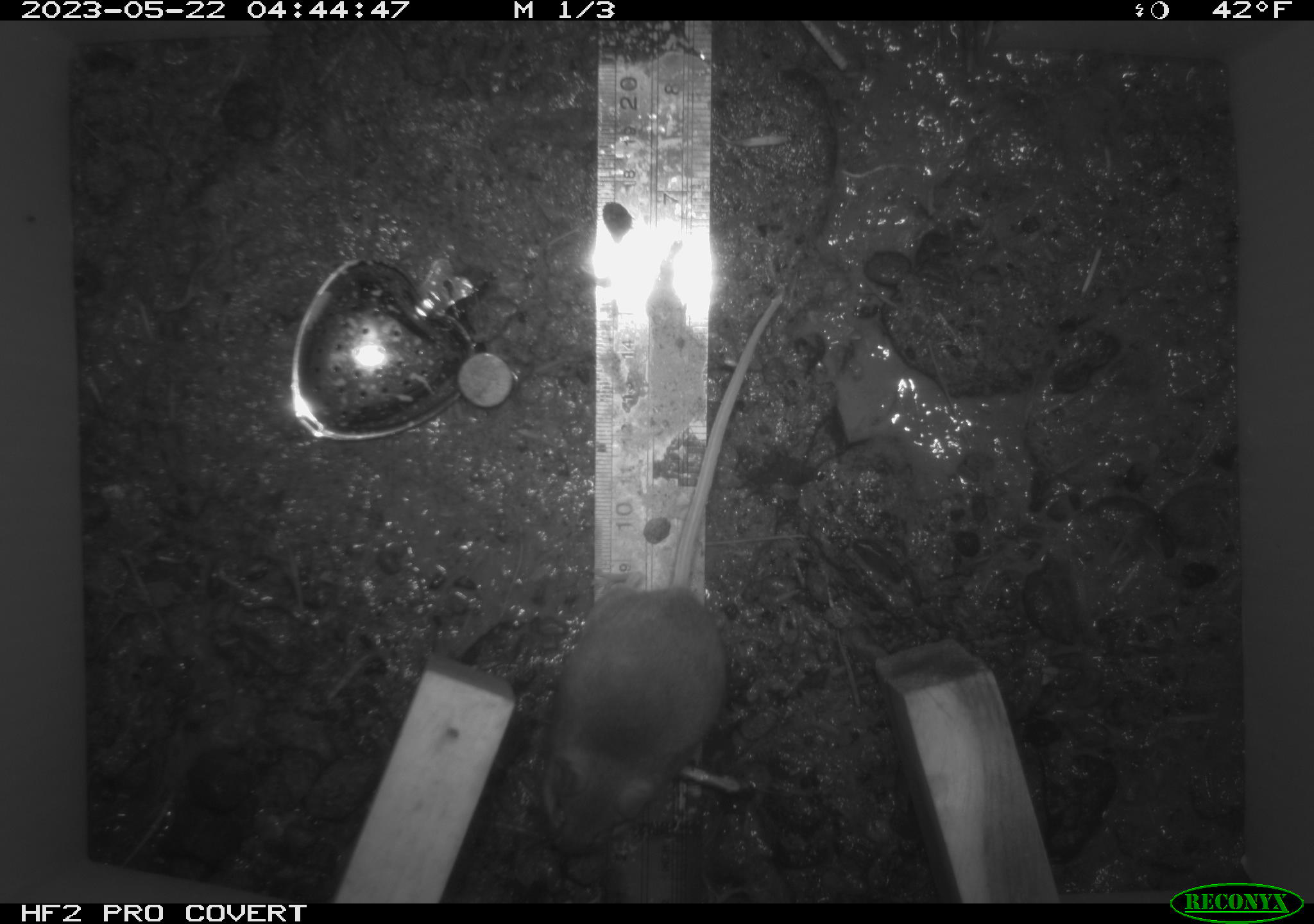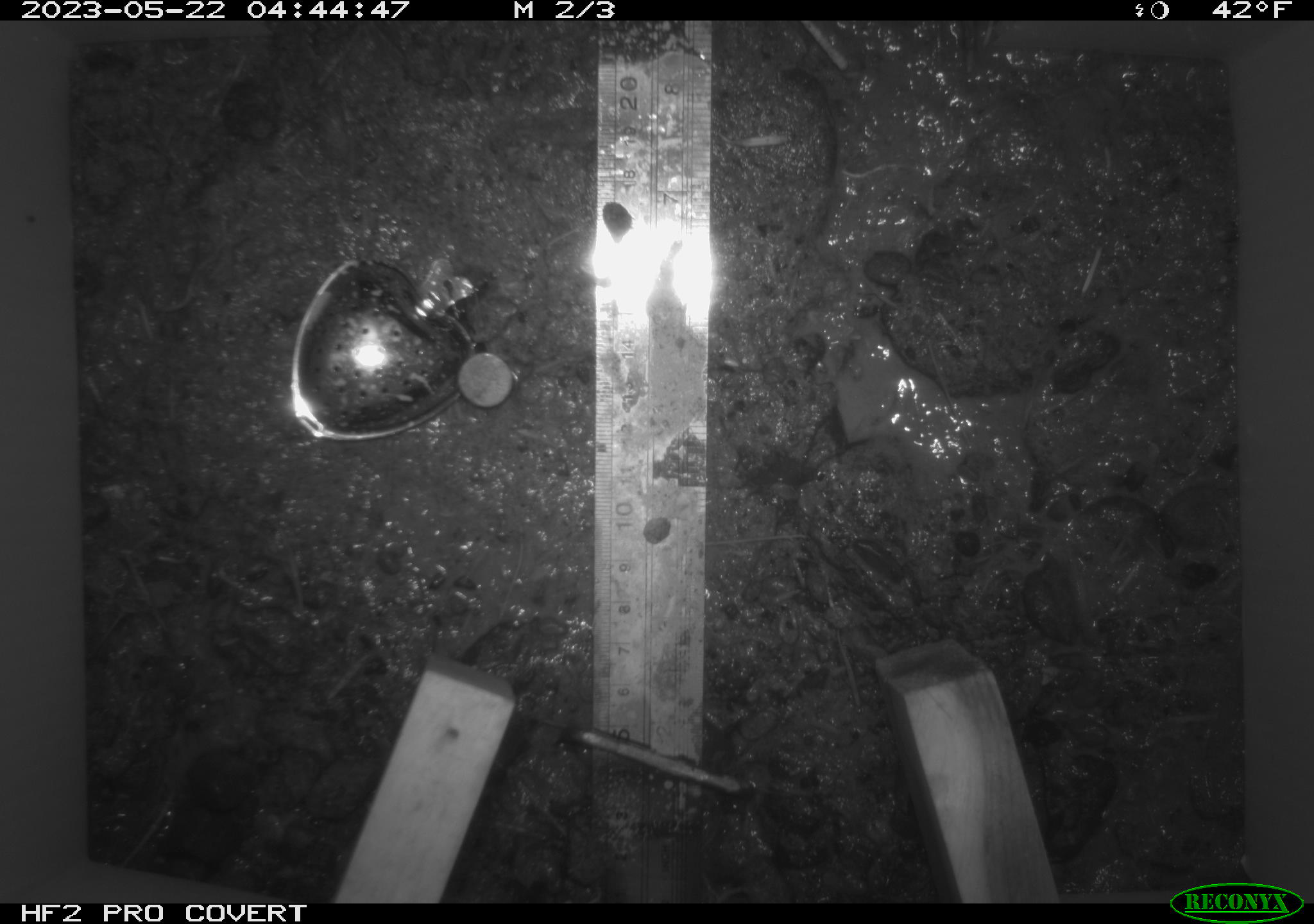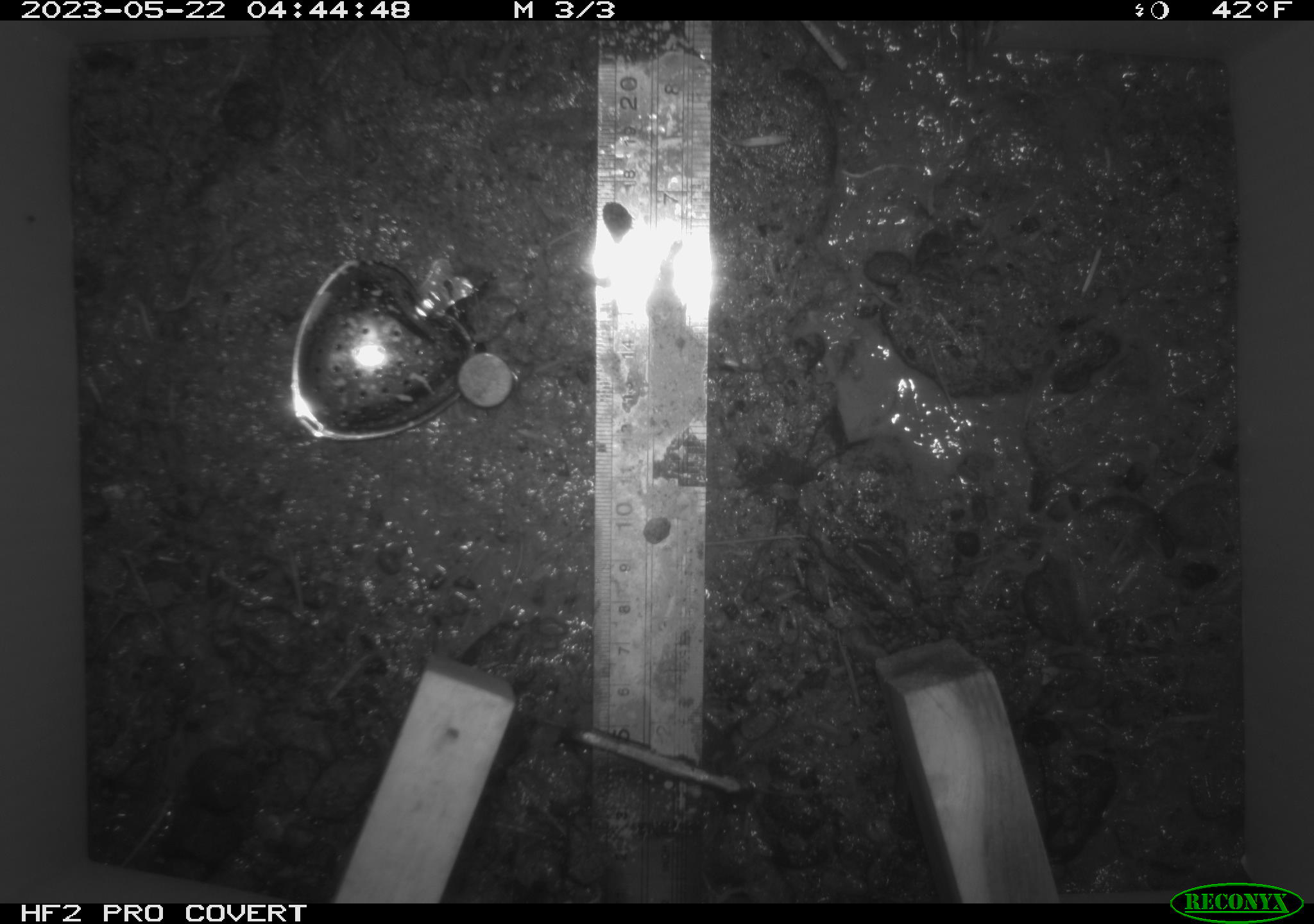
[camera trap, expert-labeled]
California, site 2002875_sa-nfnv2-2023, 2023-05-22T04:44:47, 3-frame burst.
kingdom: Animalia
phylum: Chordata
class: Mammalia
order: Rodentia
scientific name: Rodentia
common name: mouse species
Mouse species (Rodentia).